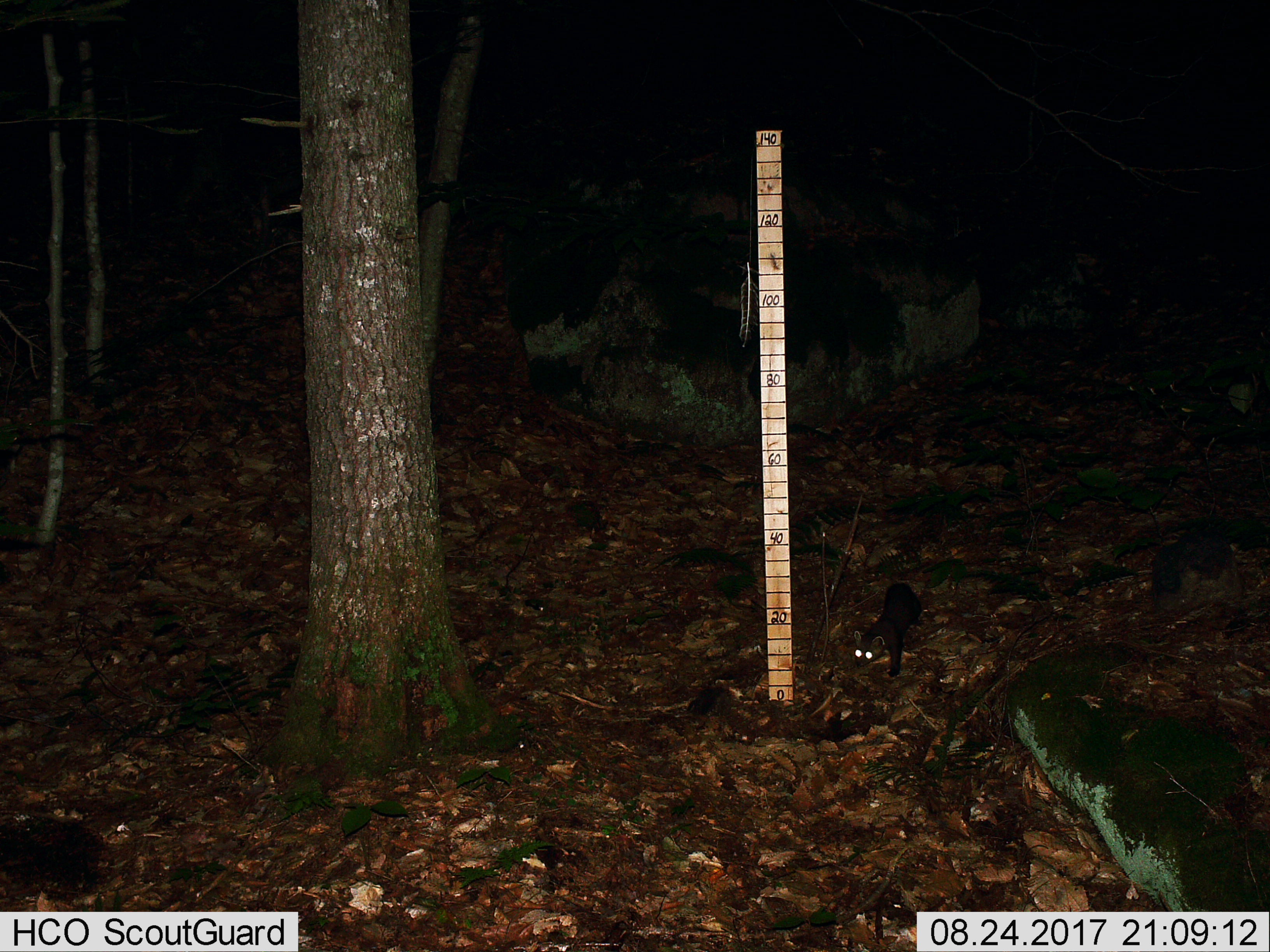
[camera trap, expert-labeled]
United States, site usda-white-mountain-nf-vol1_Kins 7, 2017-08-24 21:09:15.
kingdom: Animalia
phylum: Chordata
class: Mammalia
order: Carnivora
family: Mustelidae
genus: Martes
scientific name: Martes americana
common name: american marten